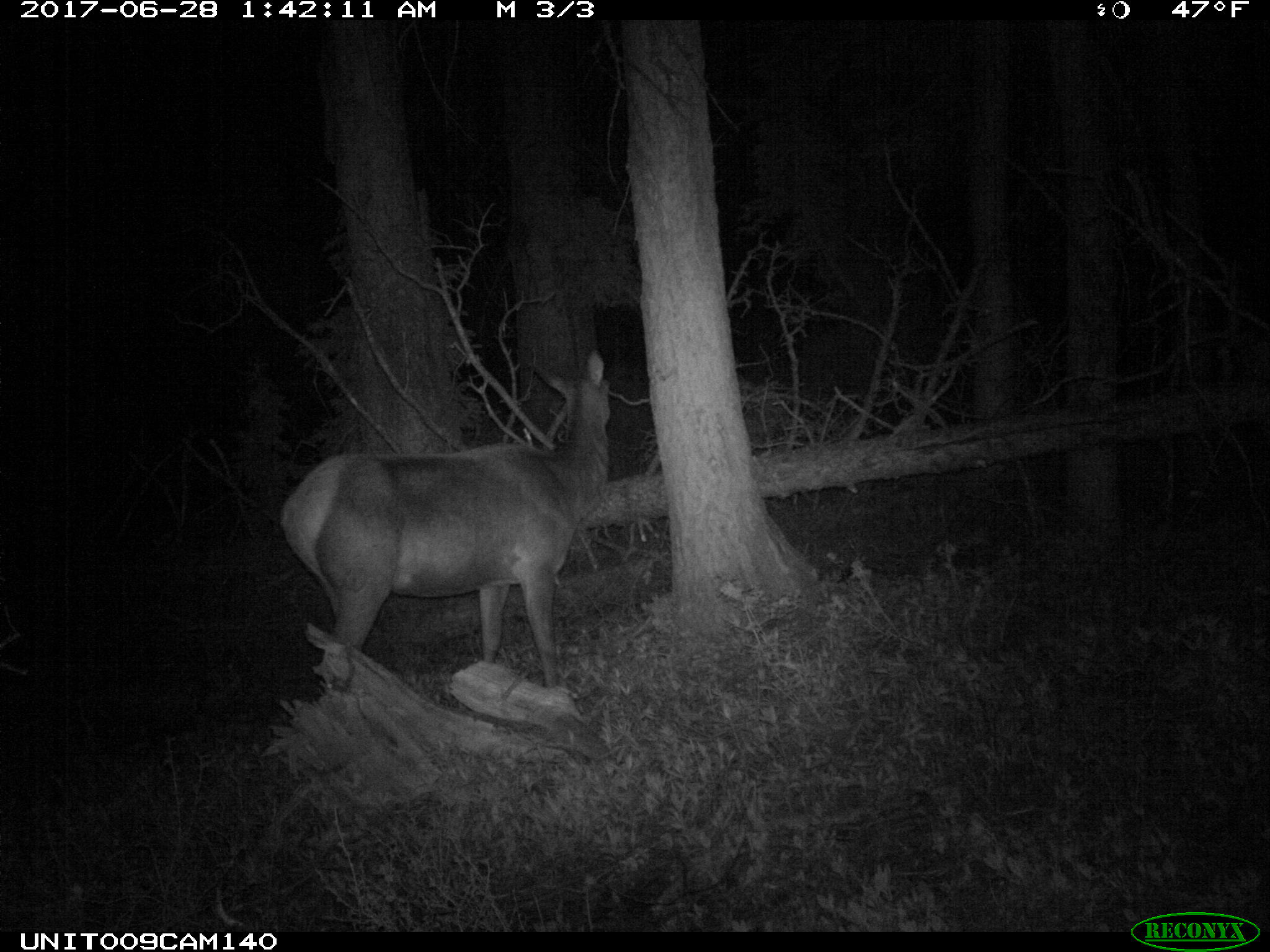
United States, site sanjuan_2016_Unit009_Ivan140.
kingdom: Animalia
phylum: Chordata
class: Mammalia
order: Artiodactyla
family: Cervidae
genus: Cervus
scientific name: Cervus elaphus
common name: red deer